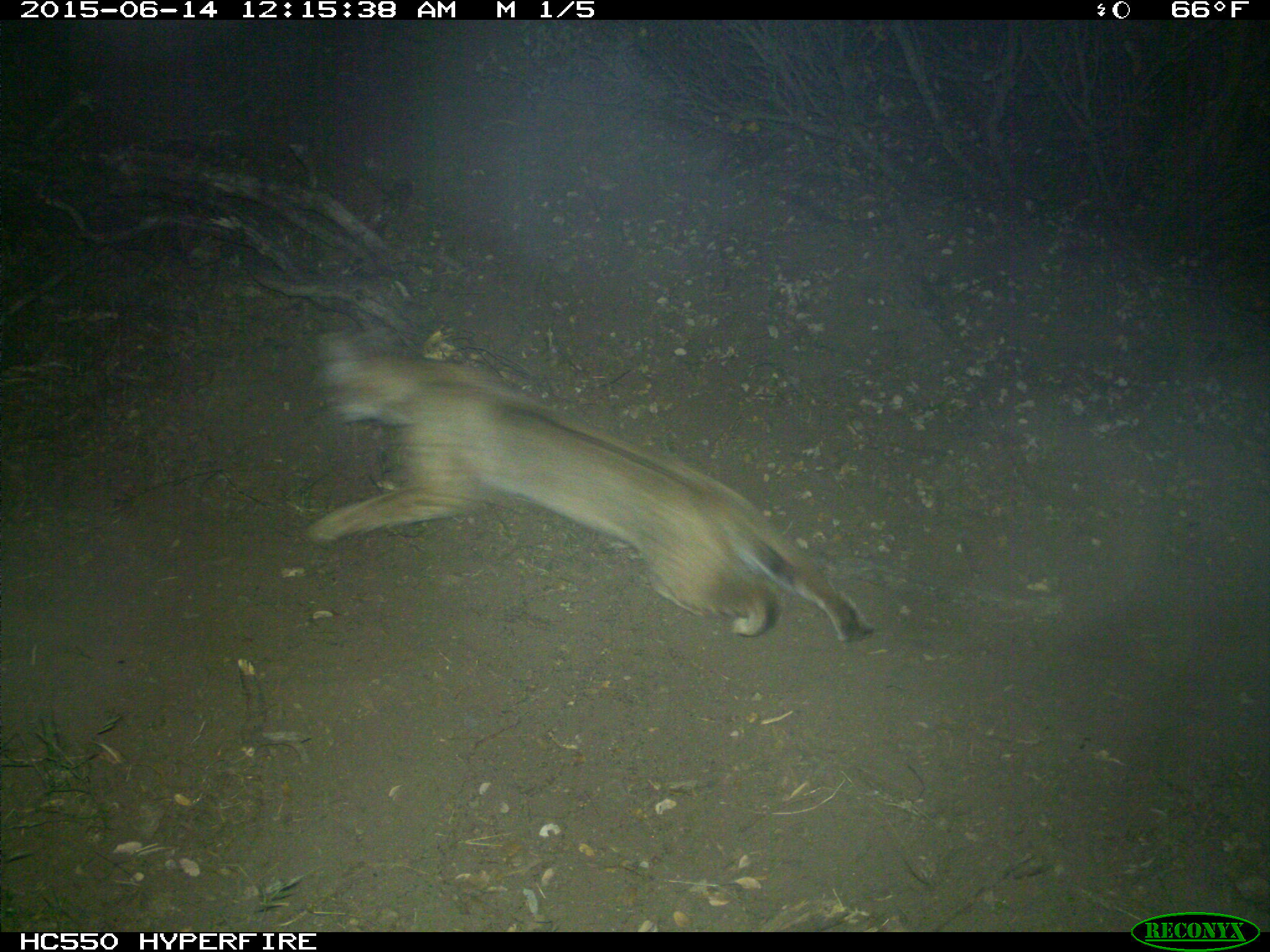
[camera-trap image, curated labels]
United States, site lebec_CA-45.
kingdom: Animalia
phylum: Chordata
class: Mammalia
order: Carnivora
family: Felidae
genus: Lynx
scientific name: Lynx rufus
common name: bobcat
Lynx rufus (bobcat).